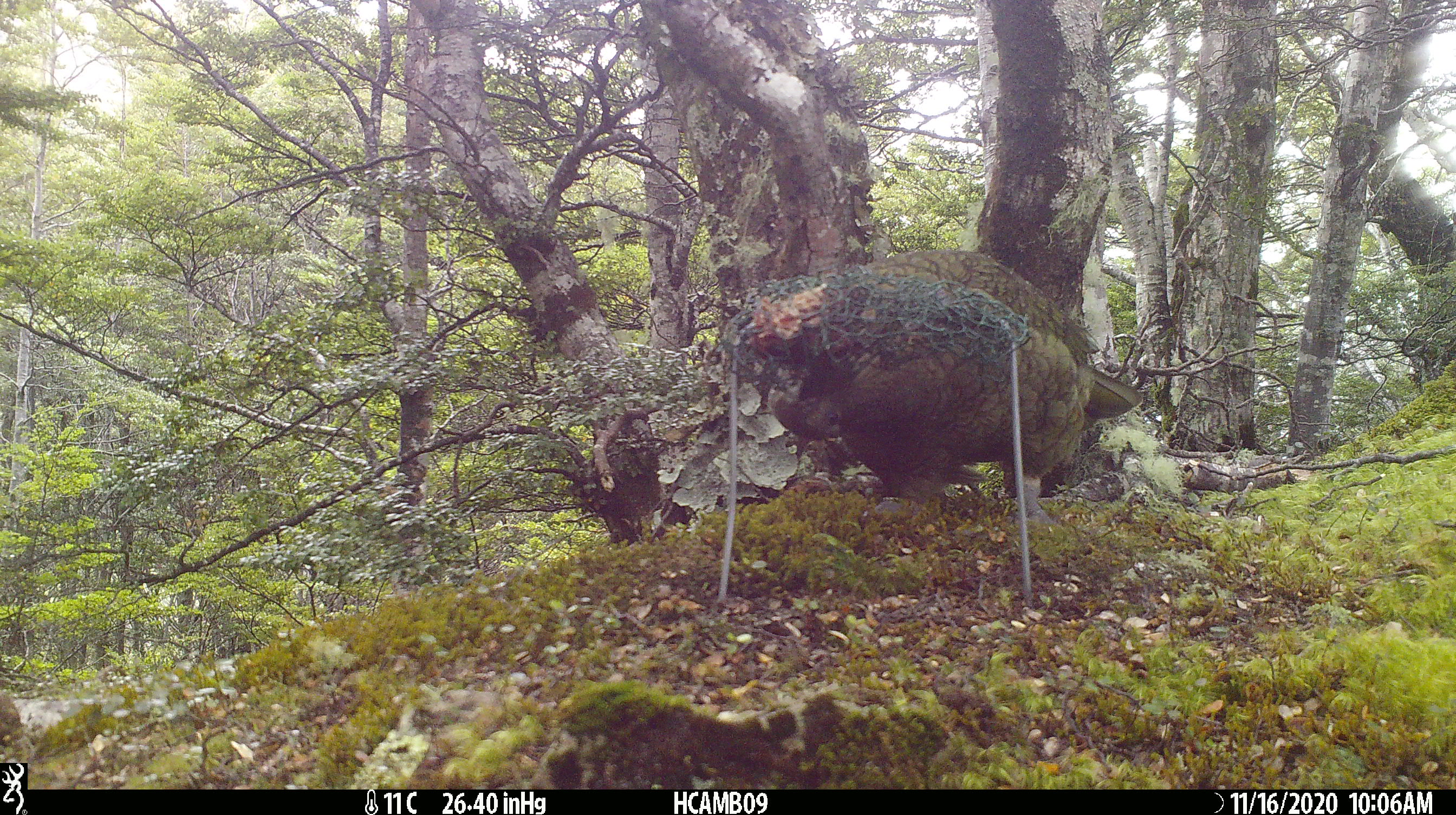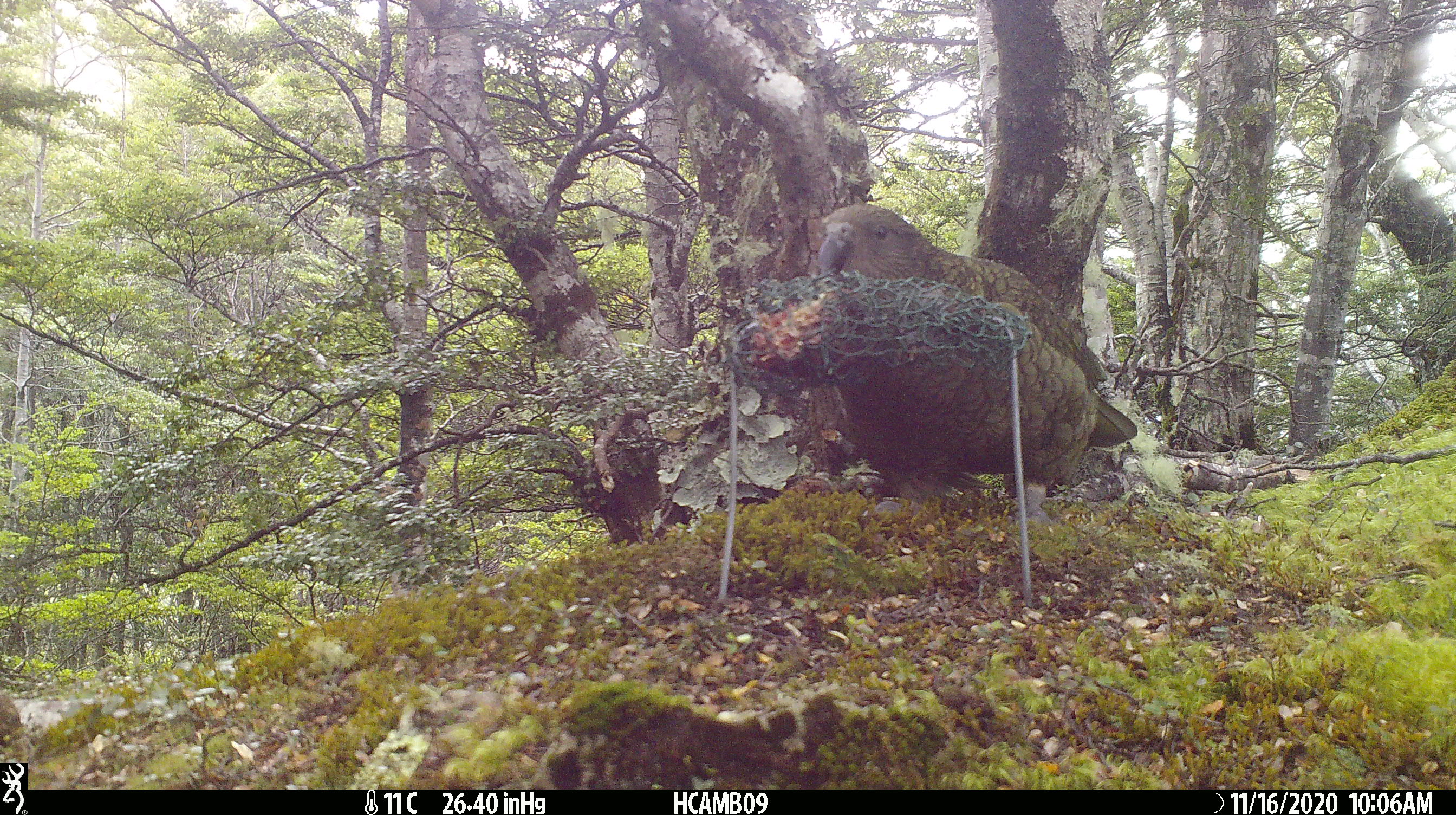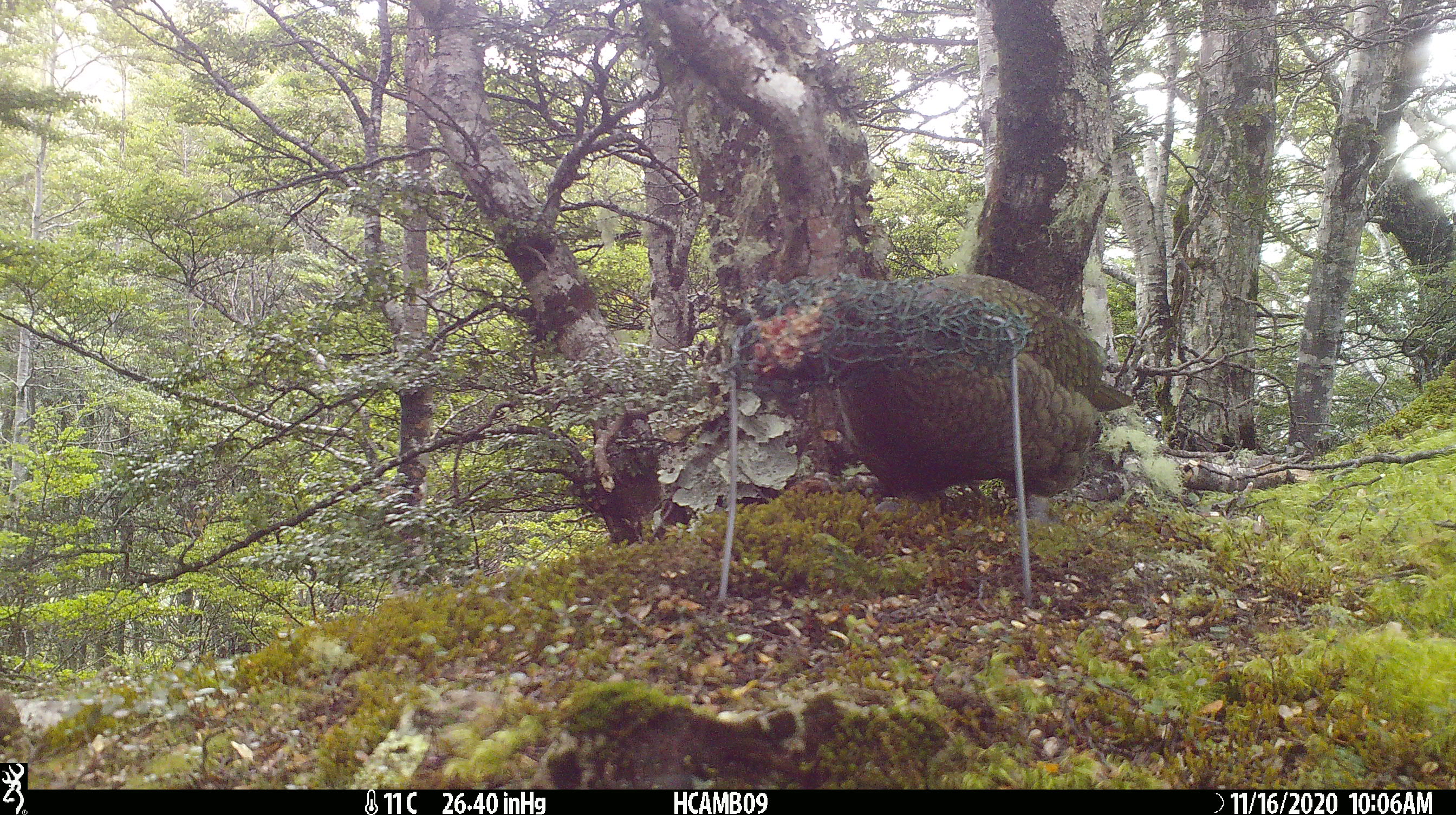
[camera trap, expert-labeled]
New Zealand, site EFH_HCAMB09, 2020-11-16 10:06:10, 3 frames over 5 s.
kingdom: Animalia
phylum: Chordata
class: Aves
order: Psittaciformes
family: Strigopidae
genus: Nestor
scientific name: Nestor notabilis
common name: kea